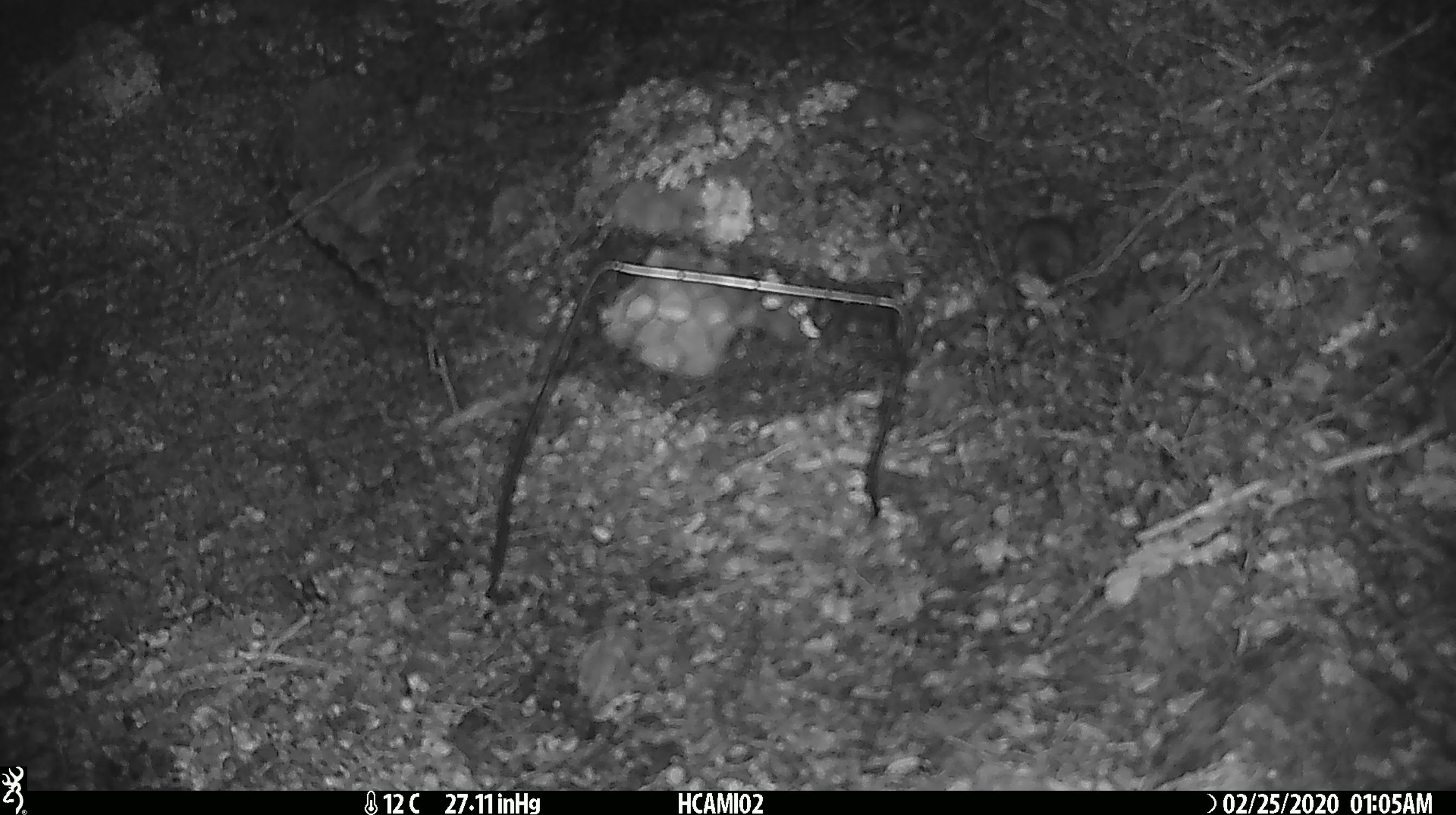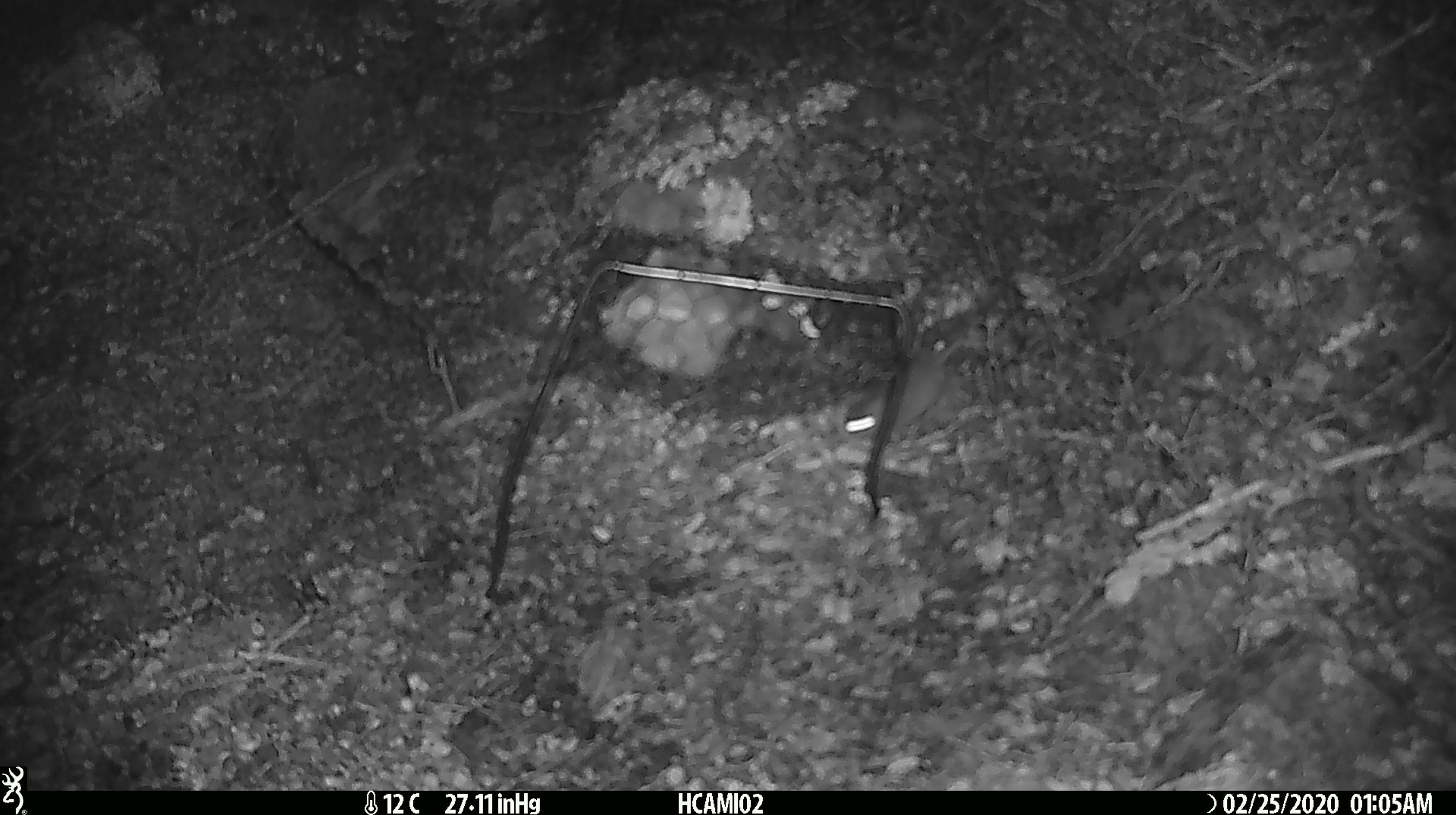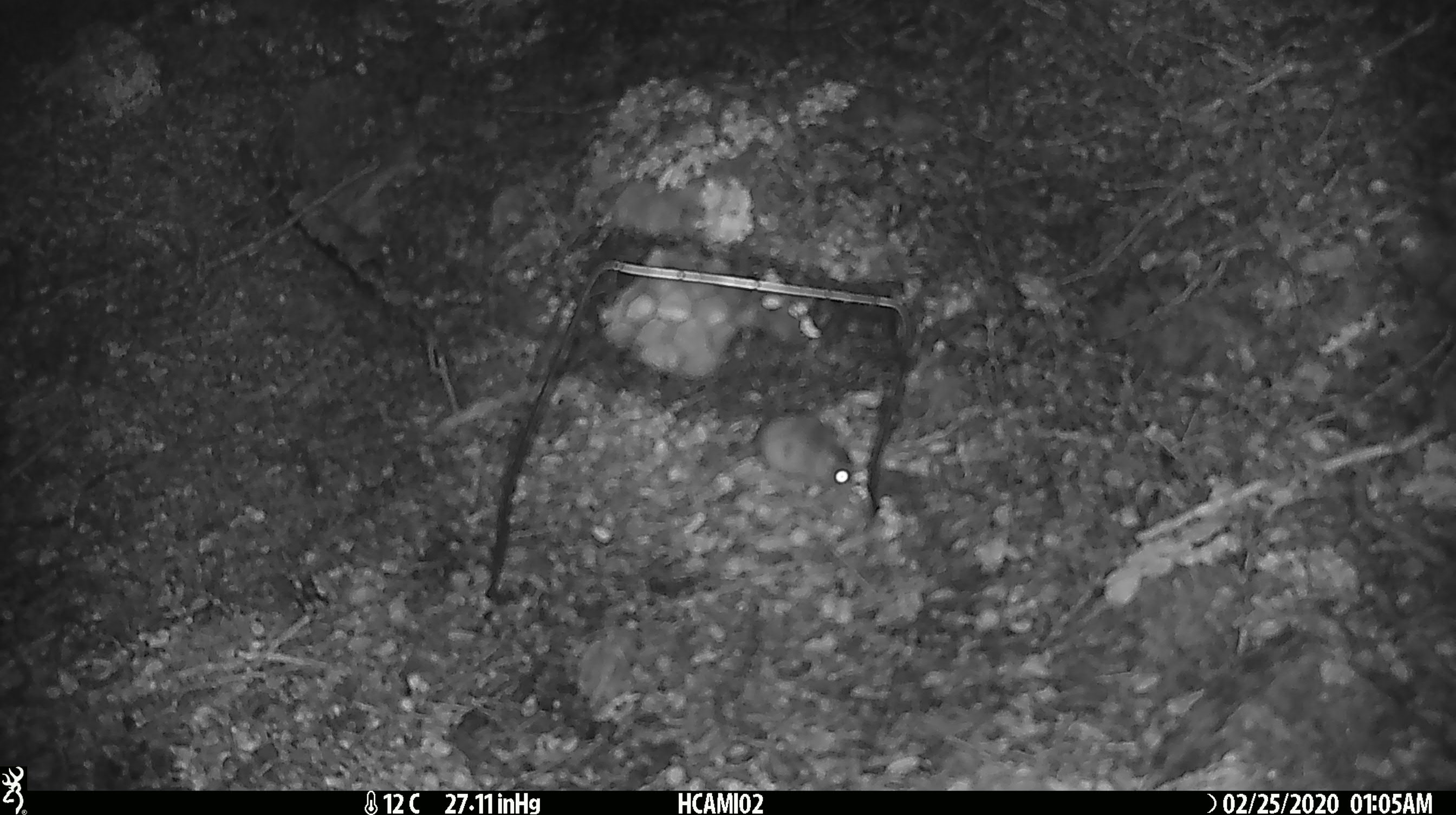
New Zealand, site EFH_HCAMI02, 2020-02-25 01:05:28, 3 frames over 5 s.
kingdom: Animalia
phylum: Chordata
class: Mammalia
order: Rodentia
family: Muridae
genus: Mus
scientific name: Mus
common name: mouse